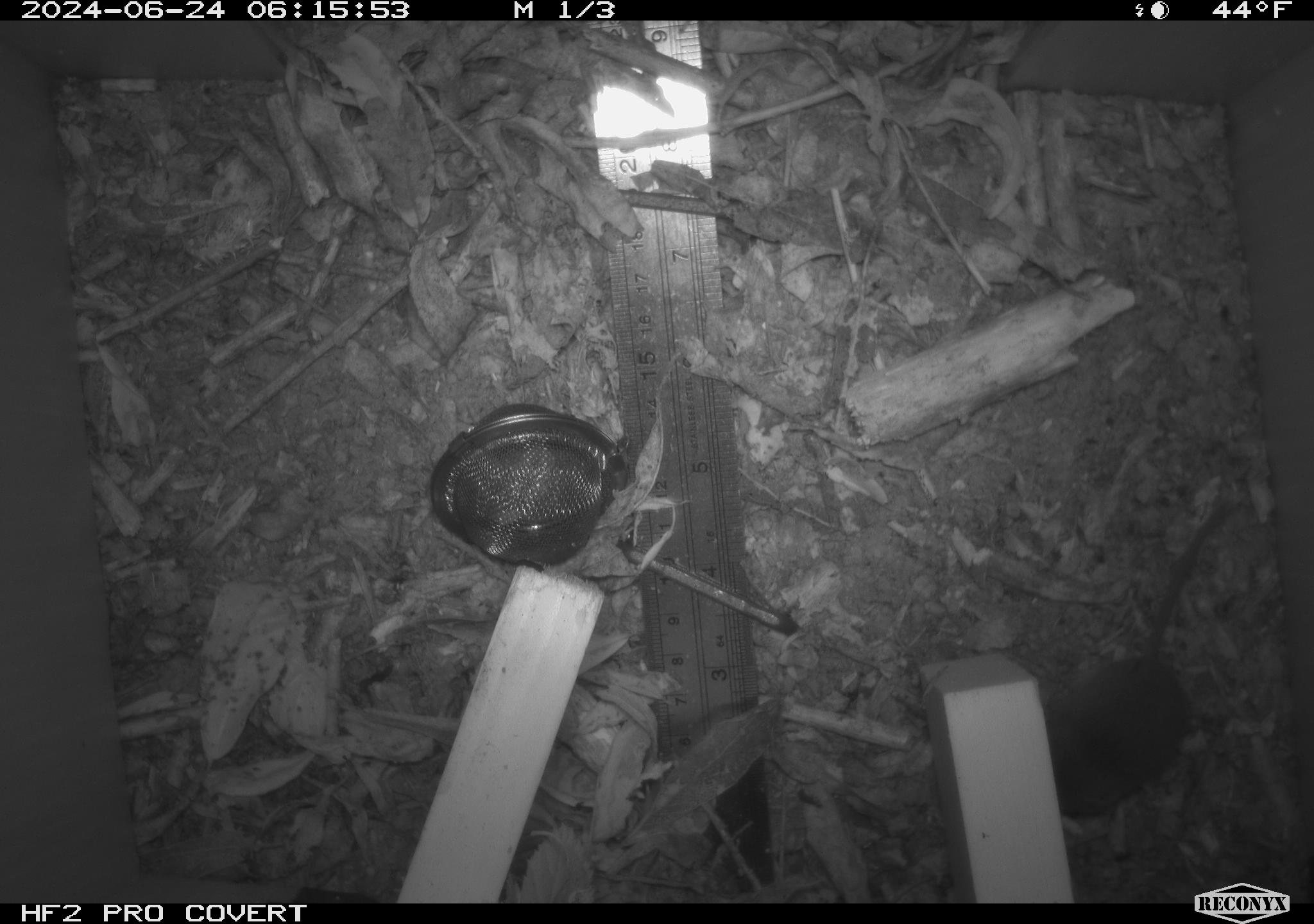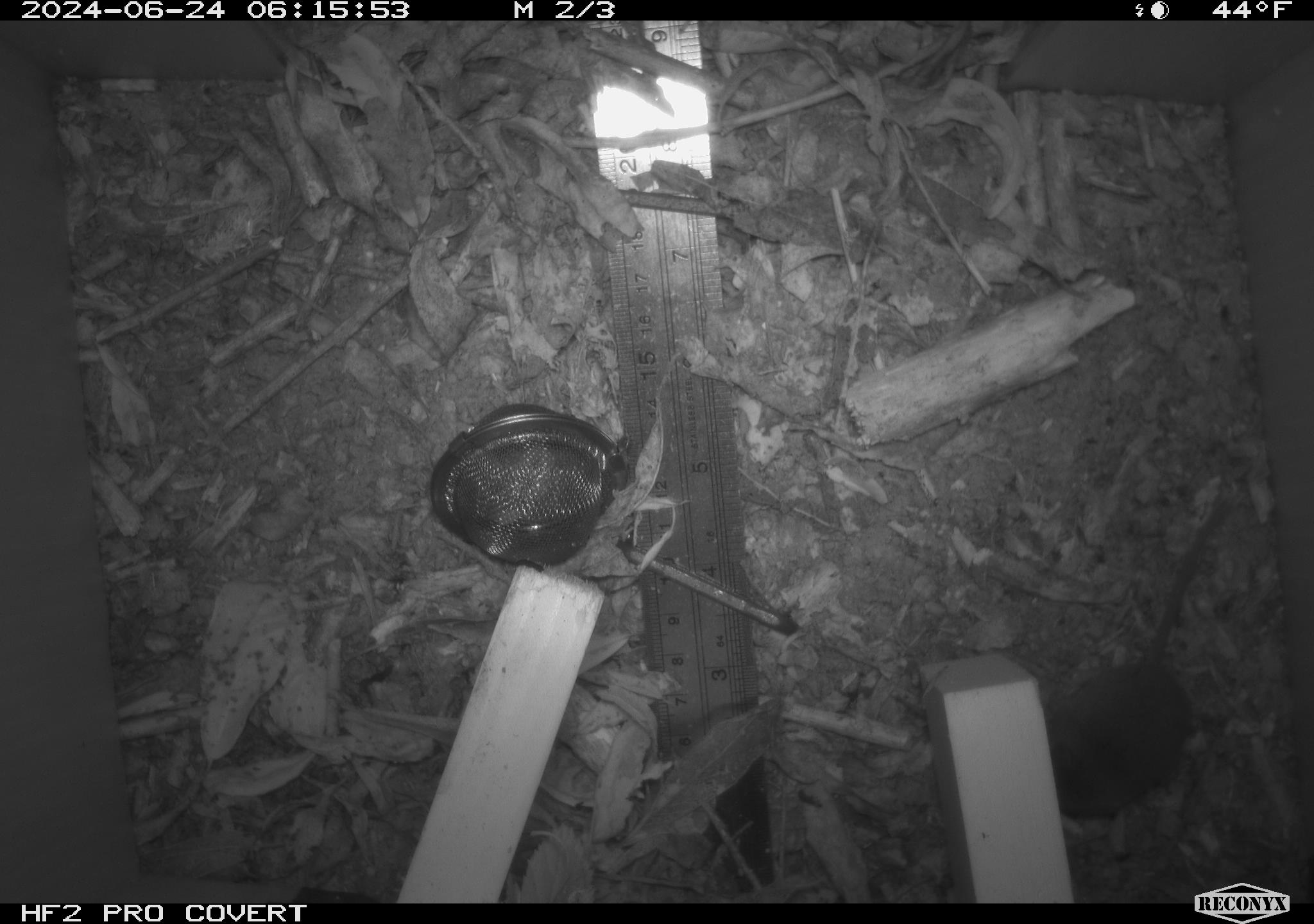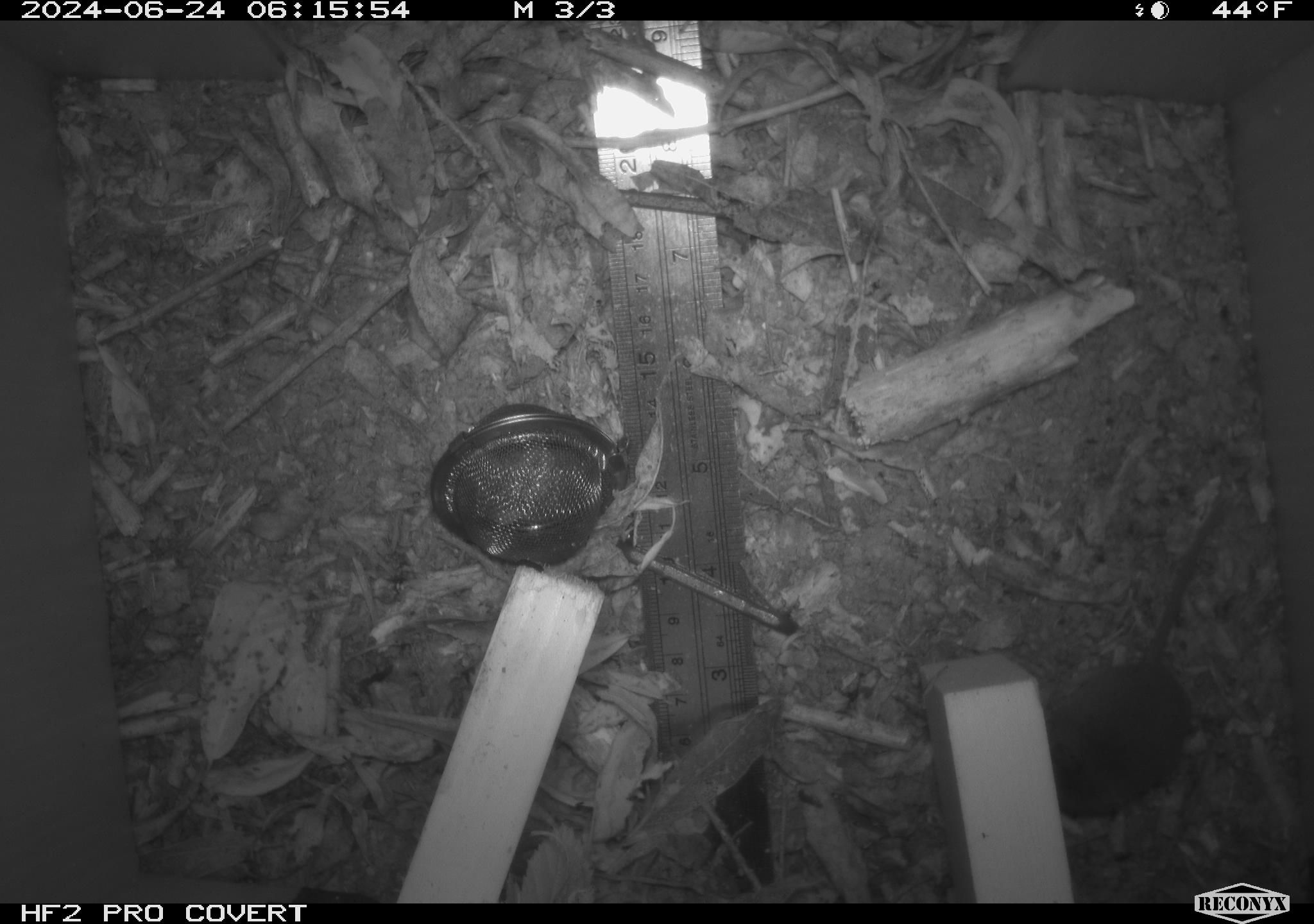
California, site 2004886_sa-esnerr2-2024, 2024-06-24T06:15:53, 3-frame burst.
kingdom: Animalia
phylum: Chordata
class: Mammalia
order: Eulipotyphla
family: Soricidae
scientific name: Soricidae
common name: shrews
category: soricidae family